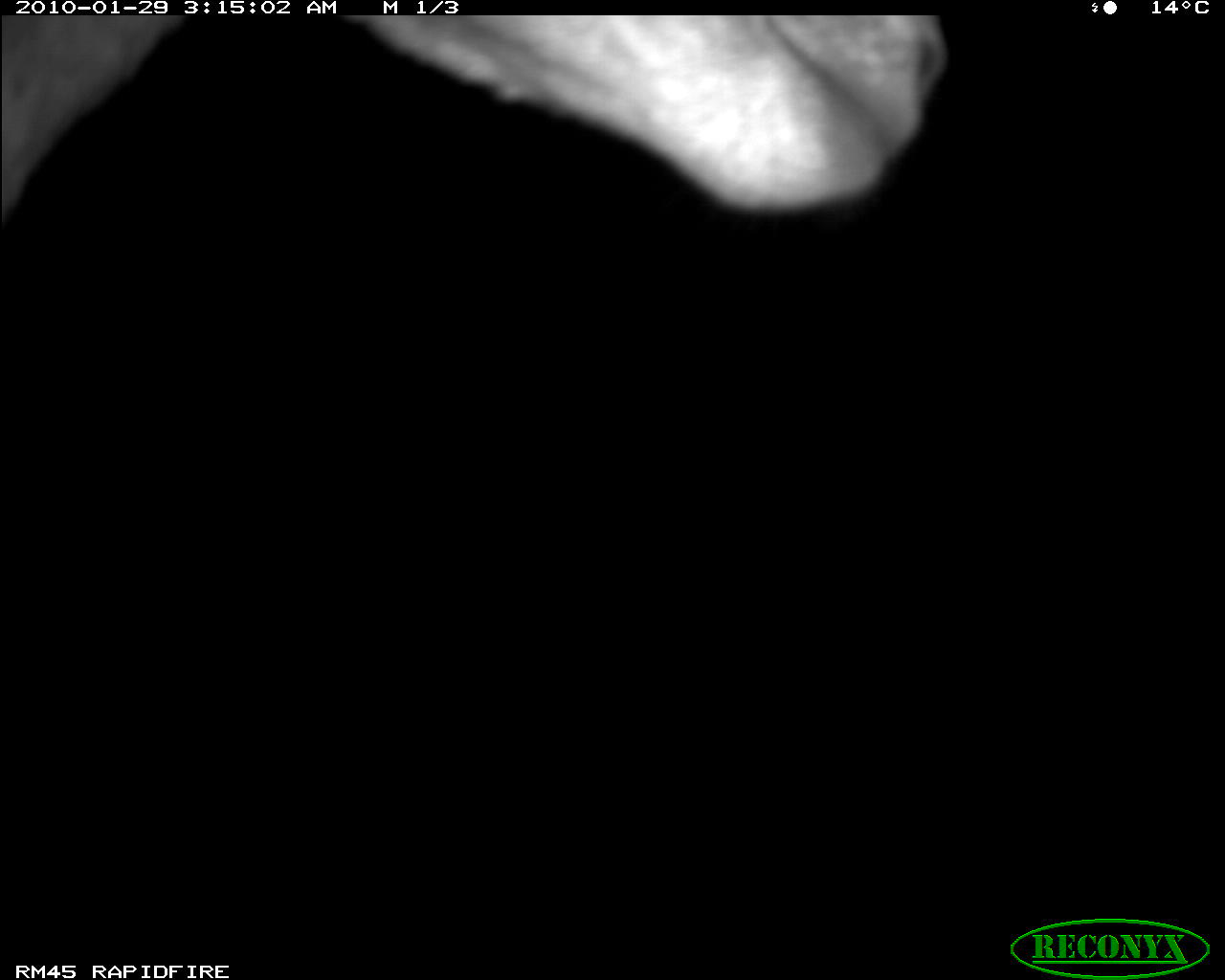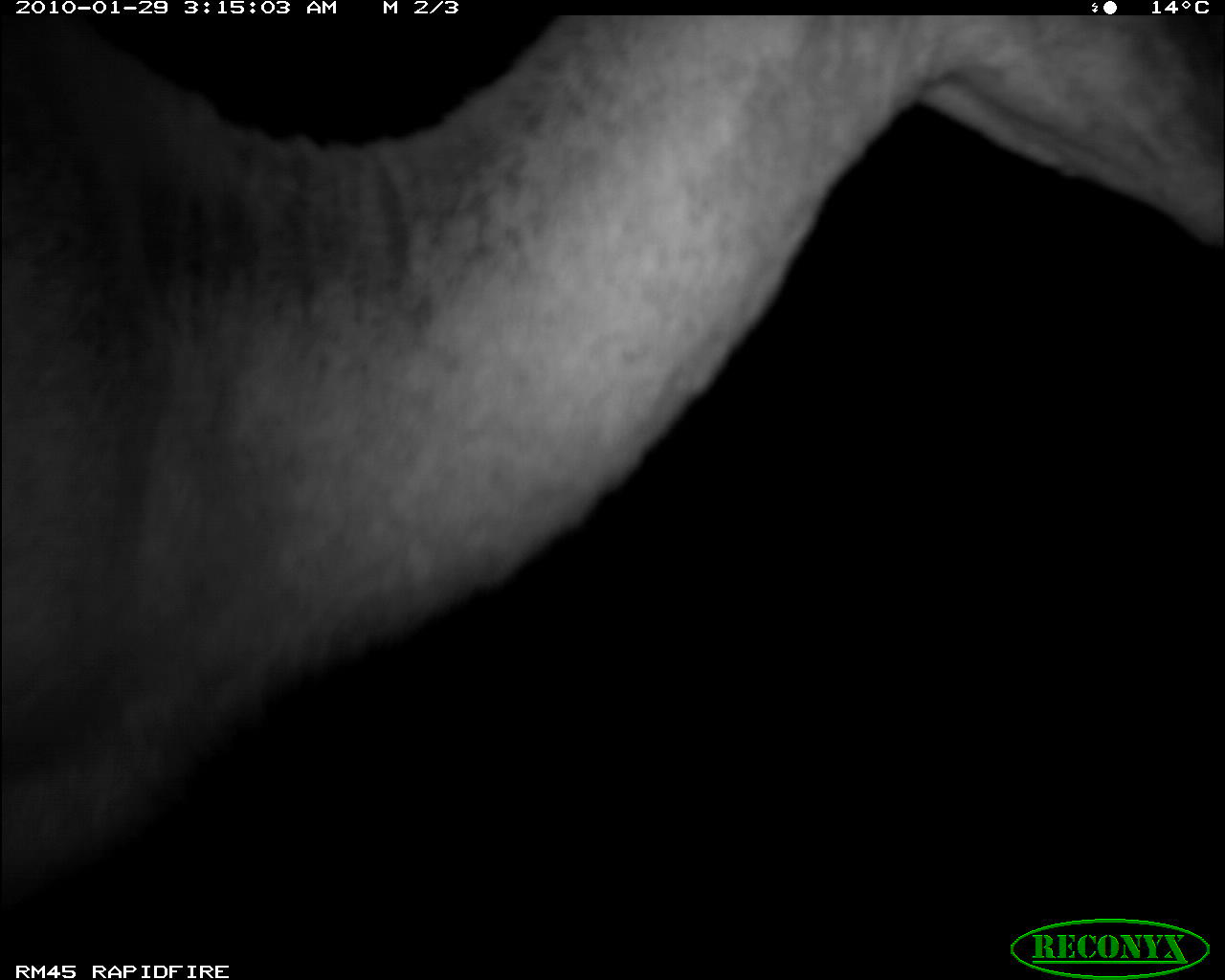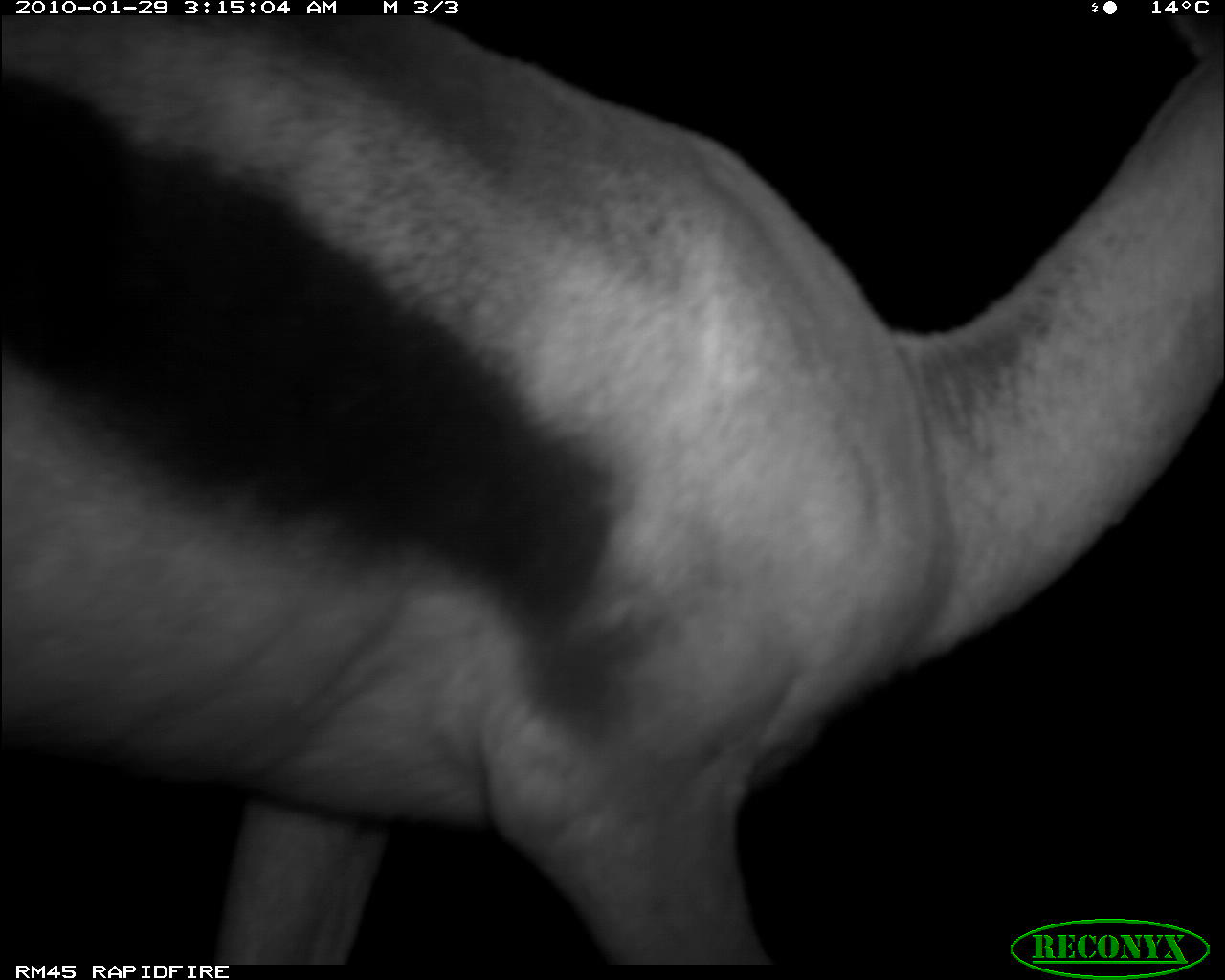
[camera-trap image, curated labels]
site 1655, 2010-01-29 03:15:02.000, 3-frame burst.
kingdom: Animalia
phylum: Chordata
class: Mammalia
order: Artiodactyla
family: Bovidae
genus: Nanger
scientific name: Nanger granti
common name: grant's gazelle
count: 1